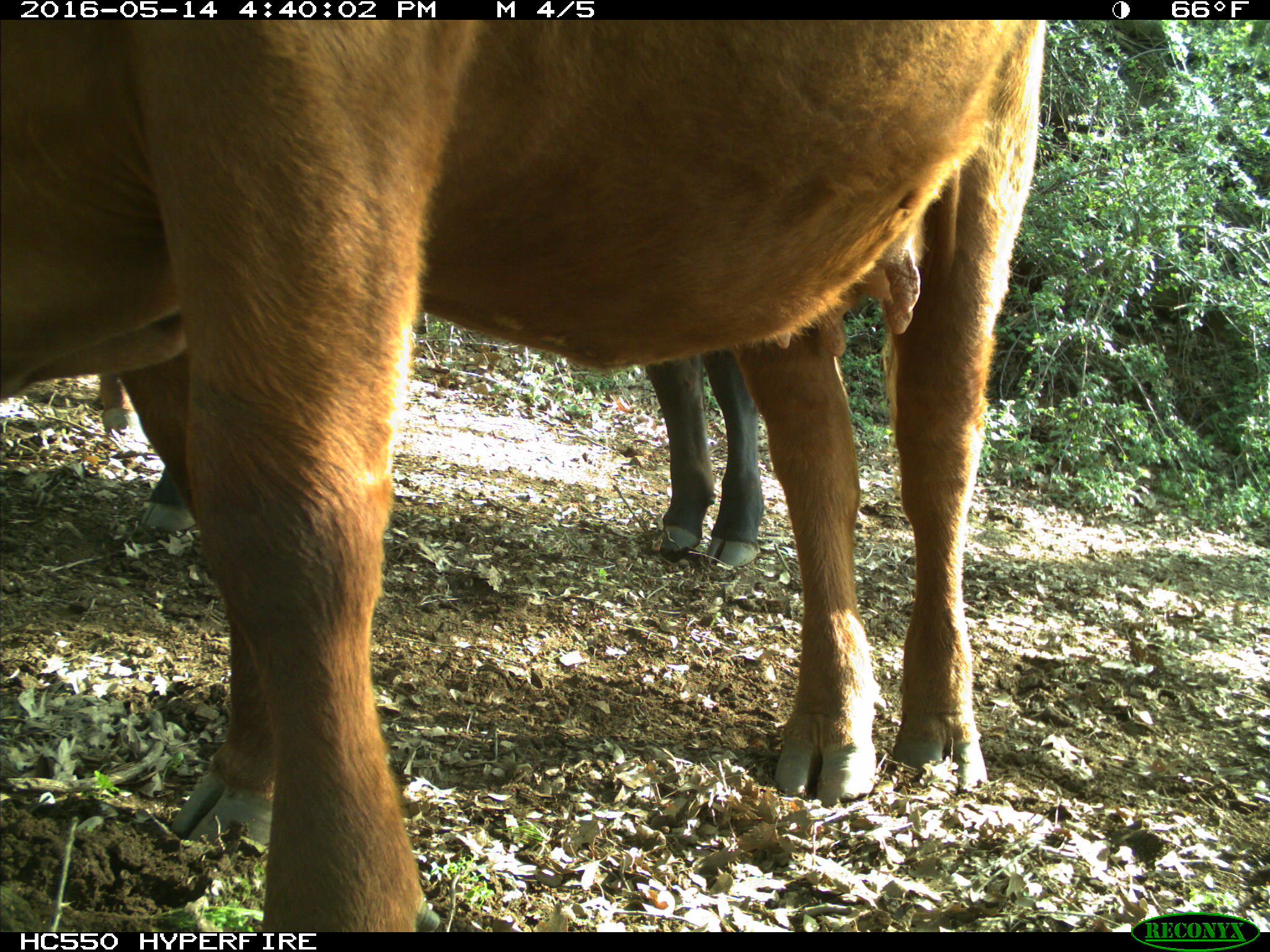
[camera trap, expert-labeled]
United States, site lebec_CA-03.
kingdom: Animalia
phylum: Chordata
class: Mammalia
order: Artiodactyla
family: Bovidae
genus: Bos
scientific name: Bos taurus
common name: domestic cow